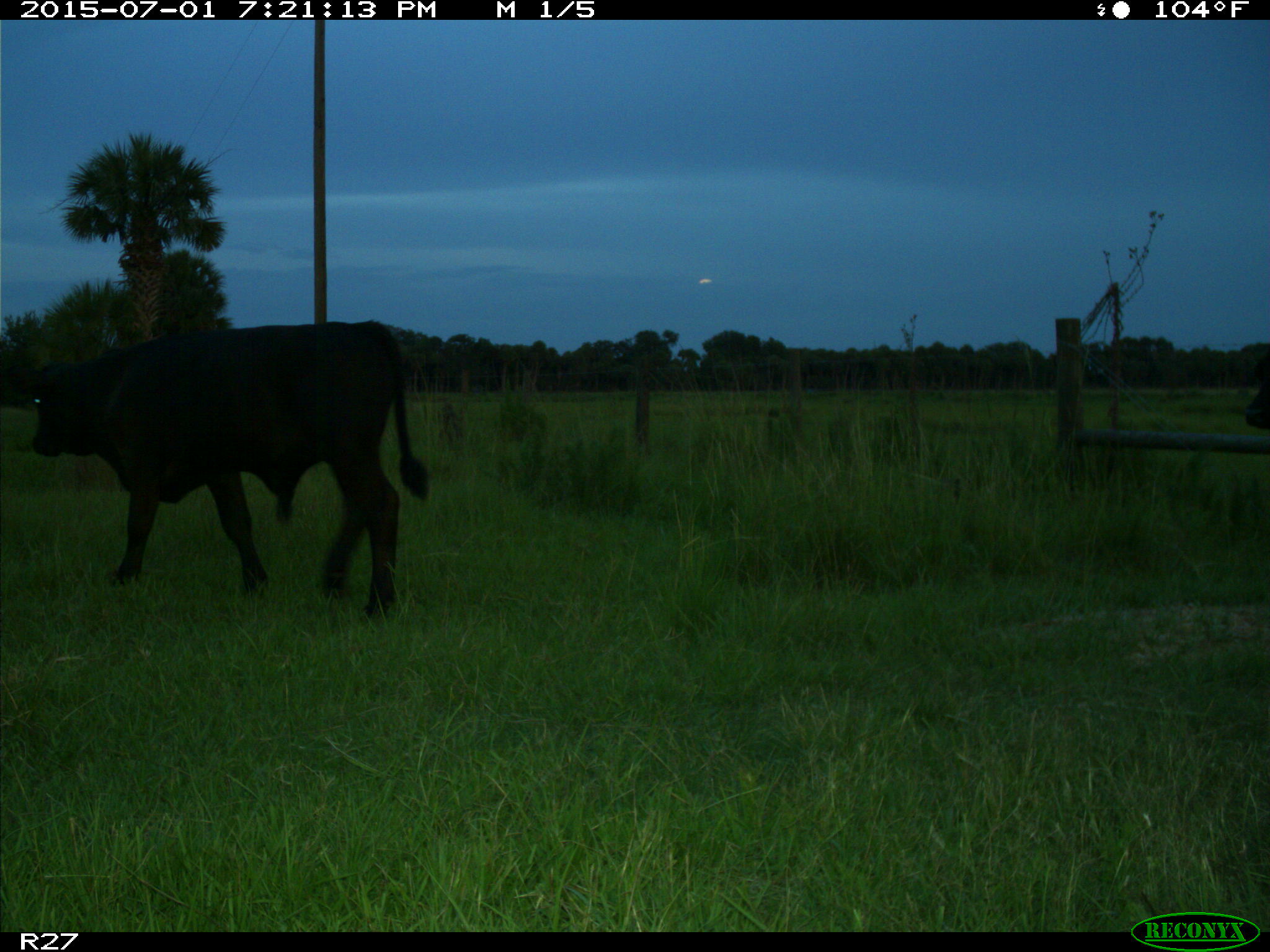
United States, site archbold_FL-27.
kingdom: Animalia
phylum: Chordata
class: Mammalia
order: Artiodactyla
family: Bovidae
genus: Bos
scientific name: Bos taurus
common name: domestic cow